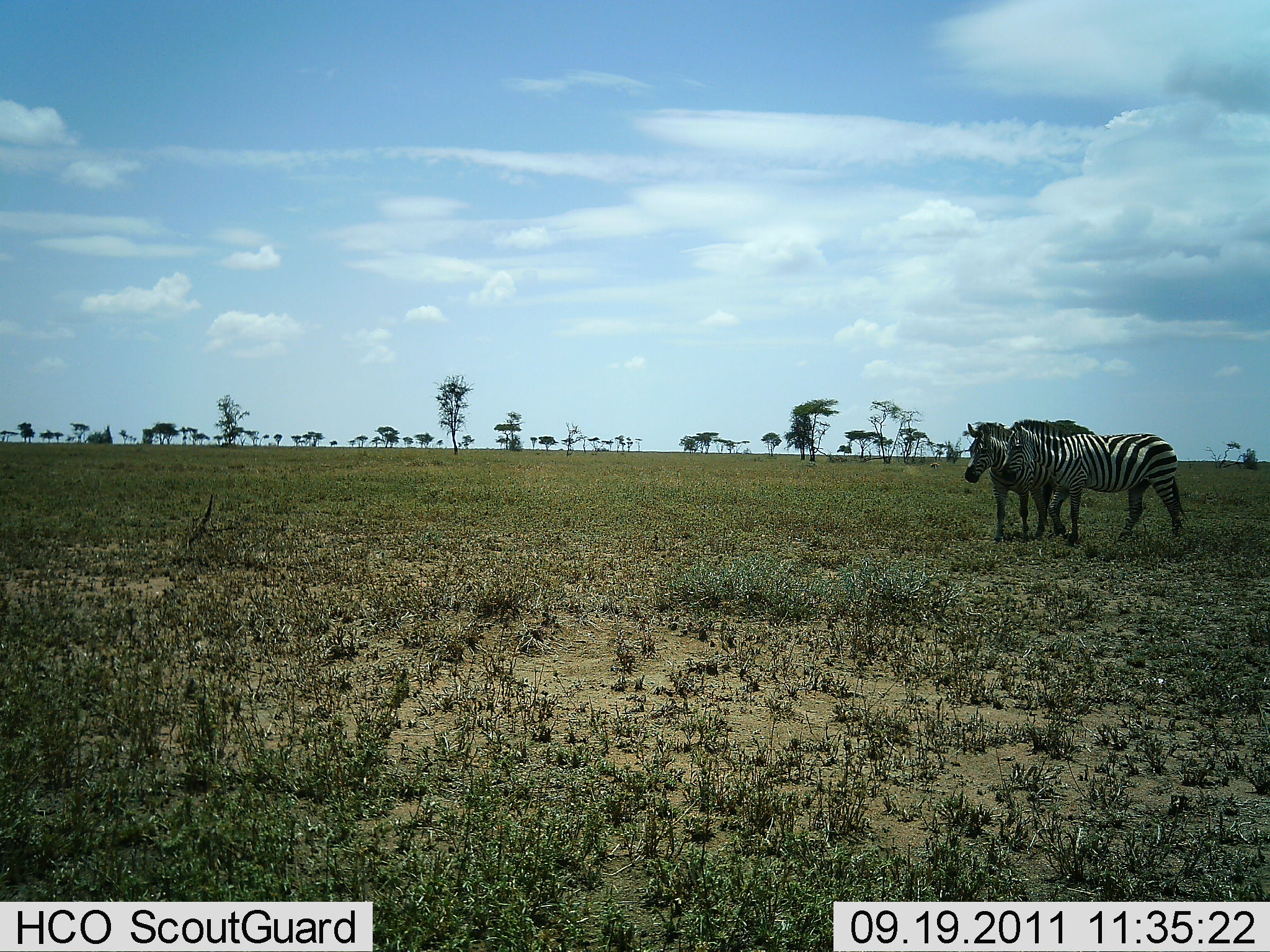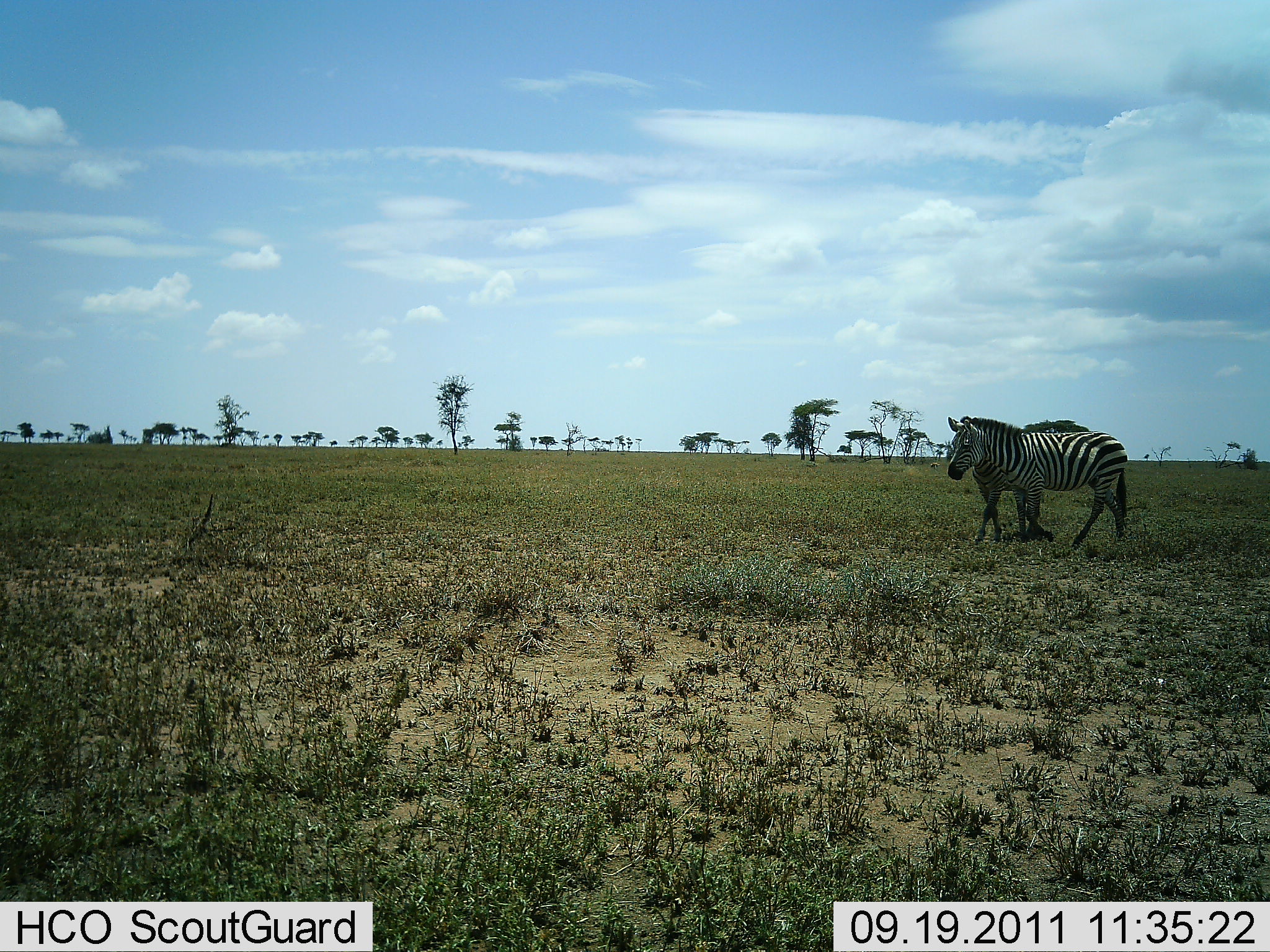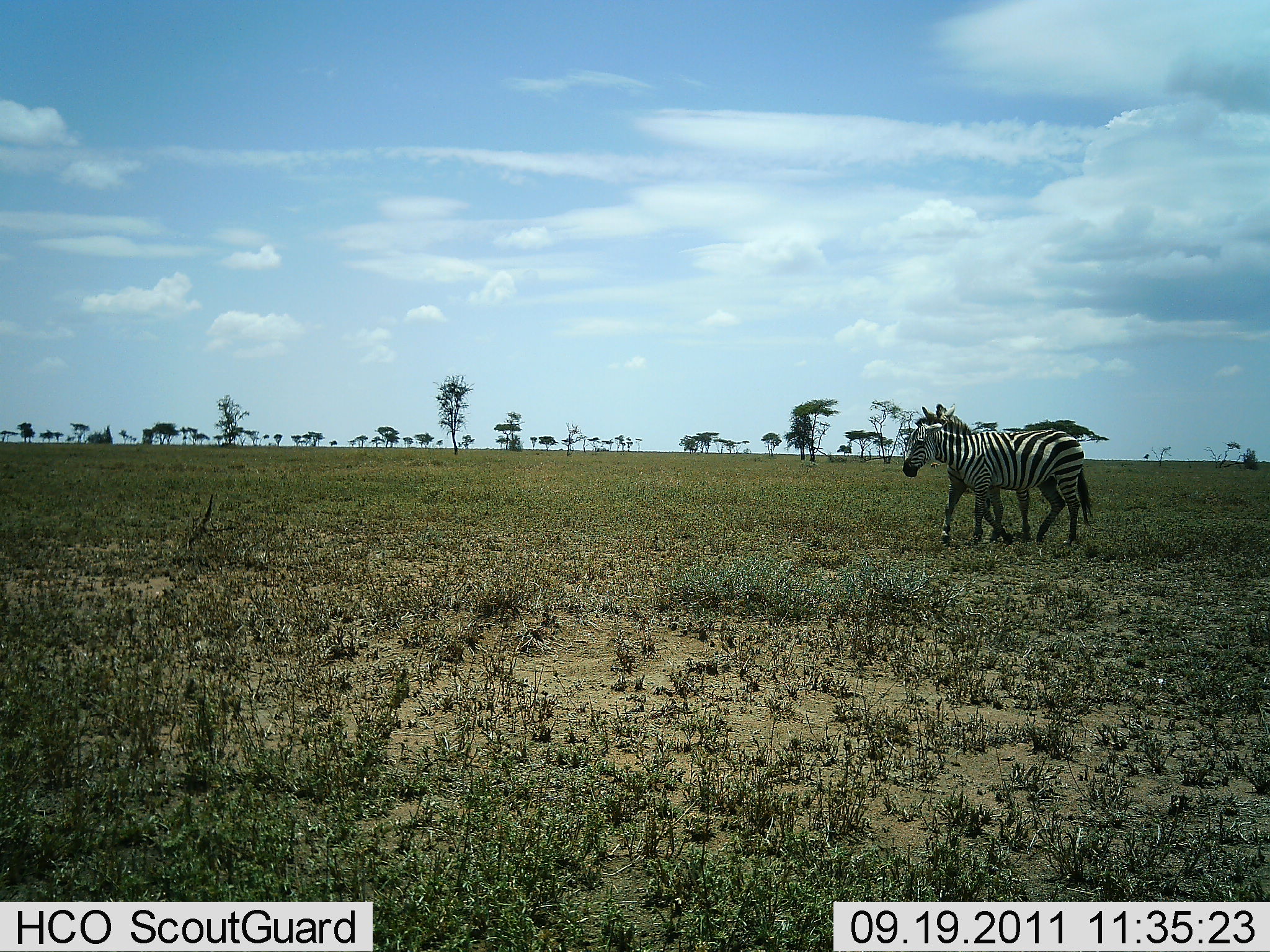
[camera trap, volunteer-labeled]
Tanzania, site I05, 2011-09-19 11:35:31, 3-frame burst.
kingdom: Animalia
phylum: Chordata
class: Mammalia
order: Perissodactyla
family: Equidae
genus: Equus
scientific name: Equus quagga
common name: plains zebra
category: zebra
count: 2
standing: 27%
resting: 0%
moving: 80%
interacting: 7%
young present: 0%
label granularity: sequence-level